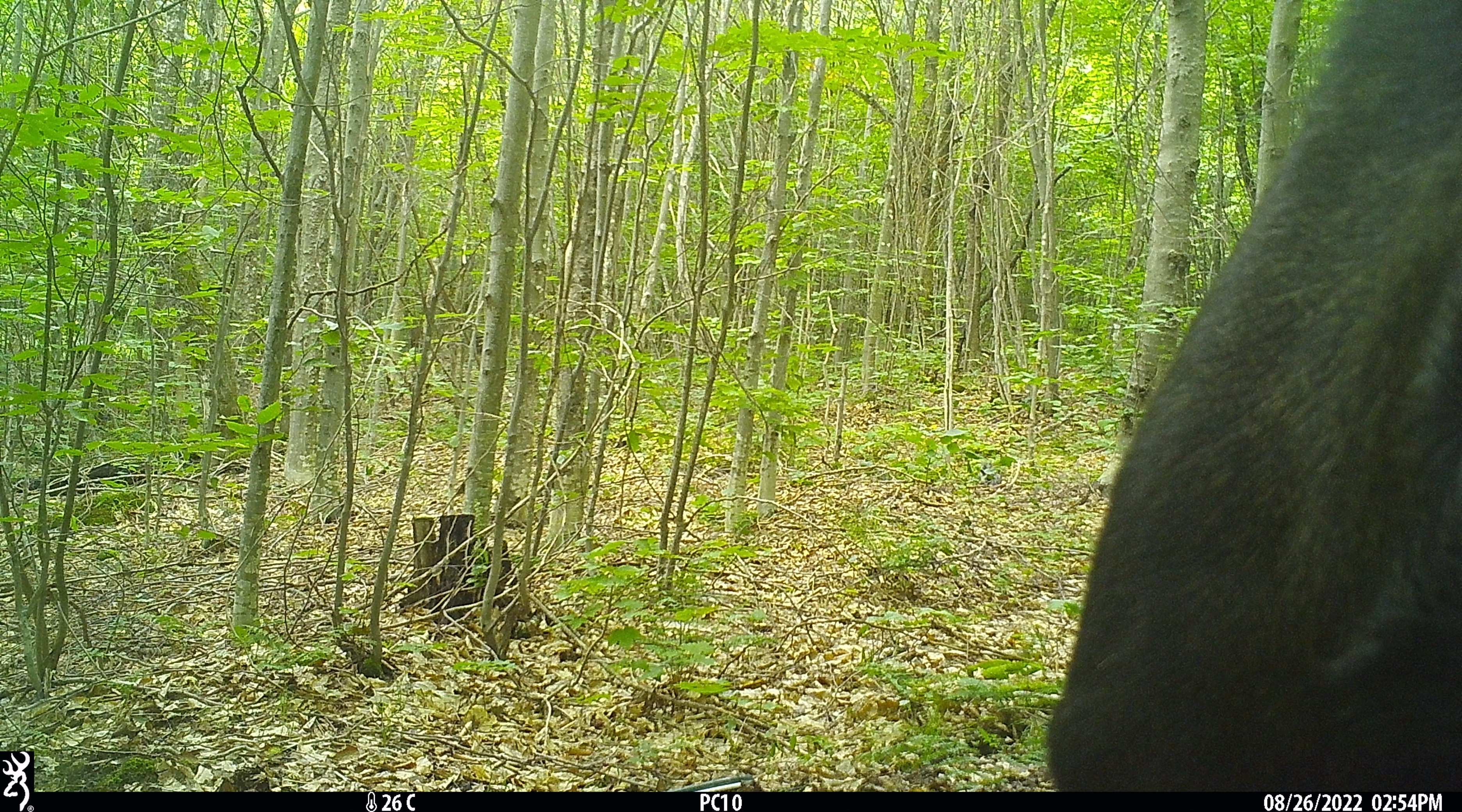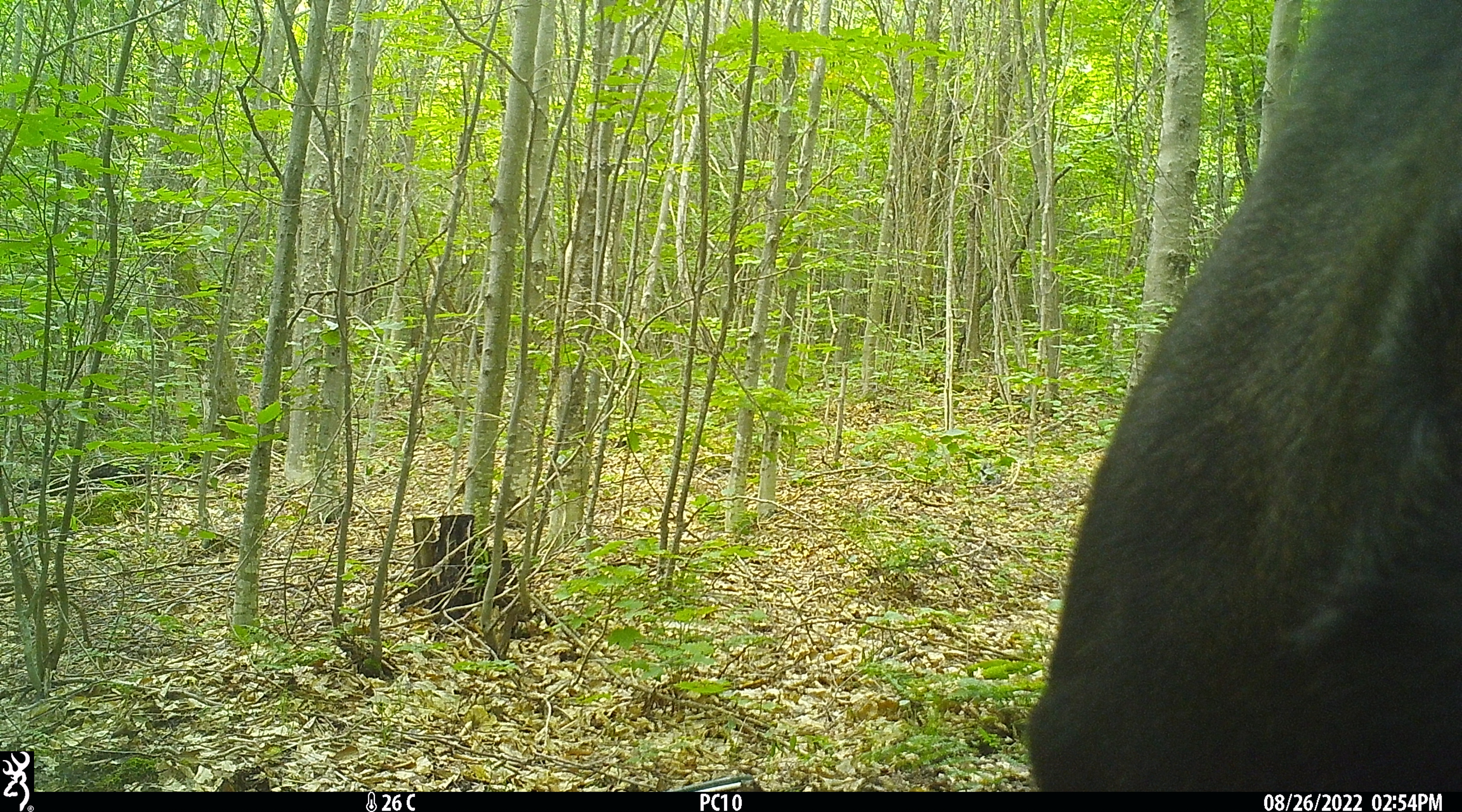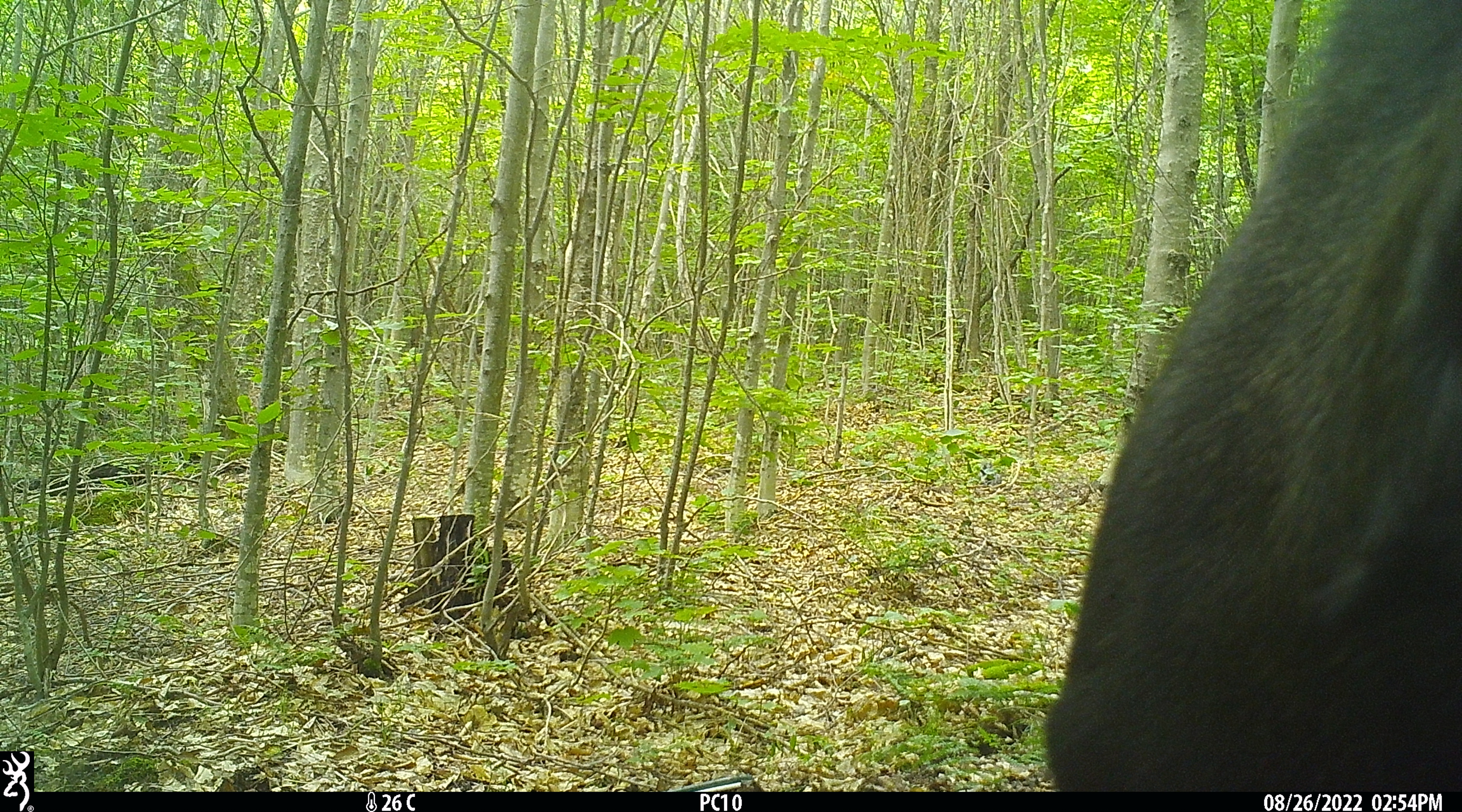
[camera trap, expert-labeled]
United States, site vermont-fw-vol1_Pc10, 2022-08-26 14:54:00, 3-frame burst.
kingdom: Animalia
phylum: Chordata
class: Mammalia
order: Artiodactyla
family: Cervidae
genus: Alces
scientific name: Alces alces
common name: moose